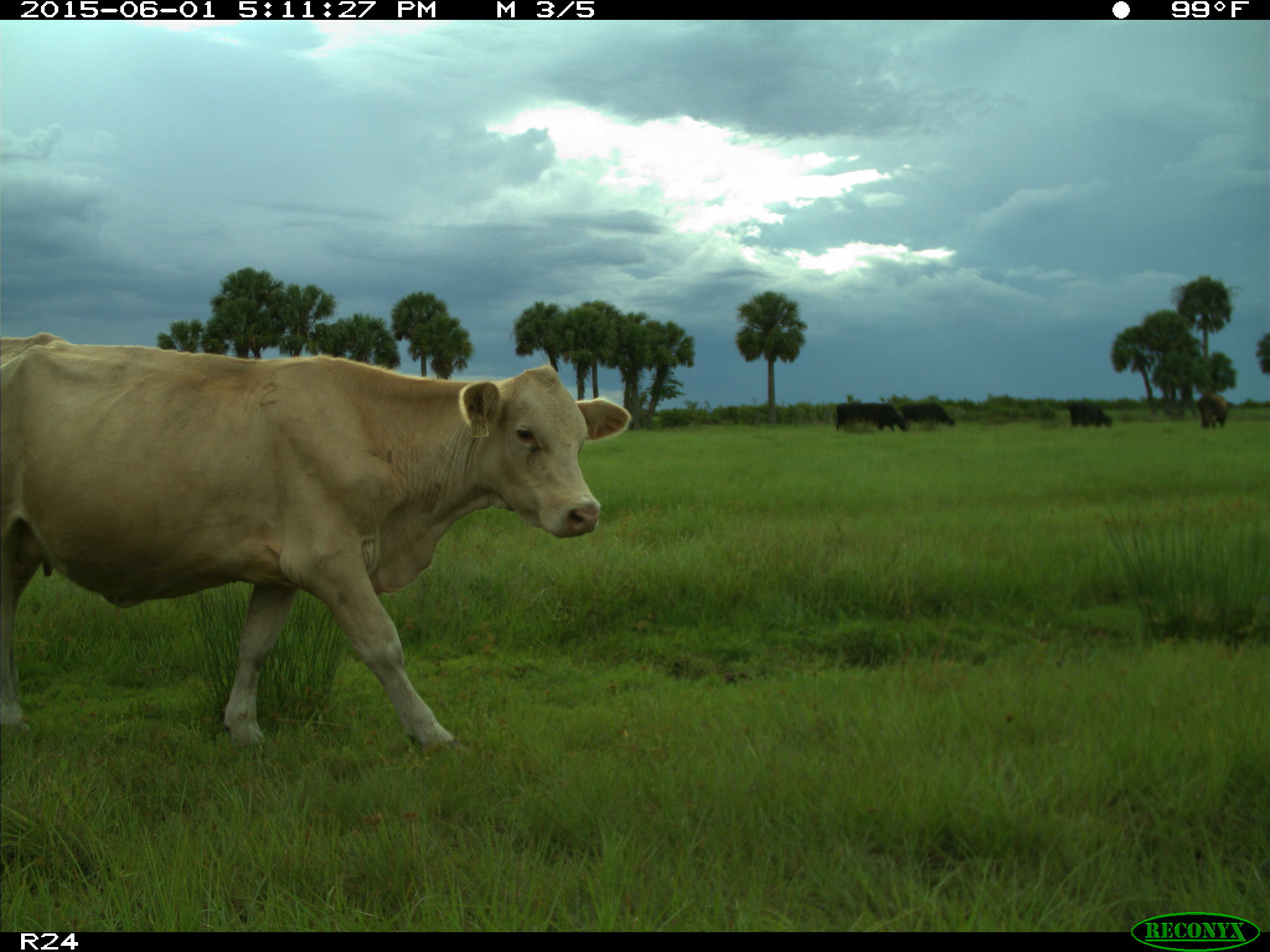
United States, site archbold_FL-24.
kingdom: Animalia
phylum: Chordata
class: Mammalia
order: Artiodactyla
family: Bovidae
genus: Bos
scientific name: Bos taurus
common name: domestic cow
Bos taurus (domestic cow).